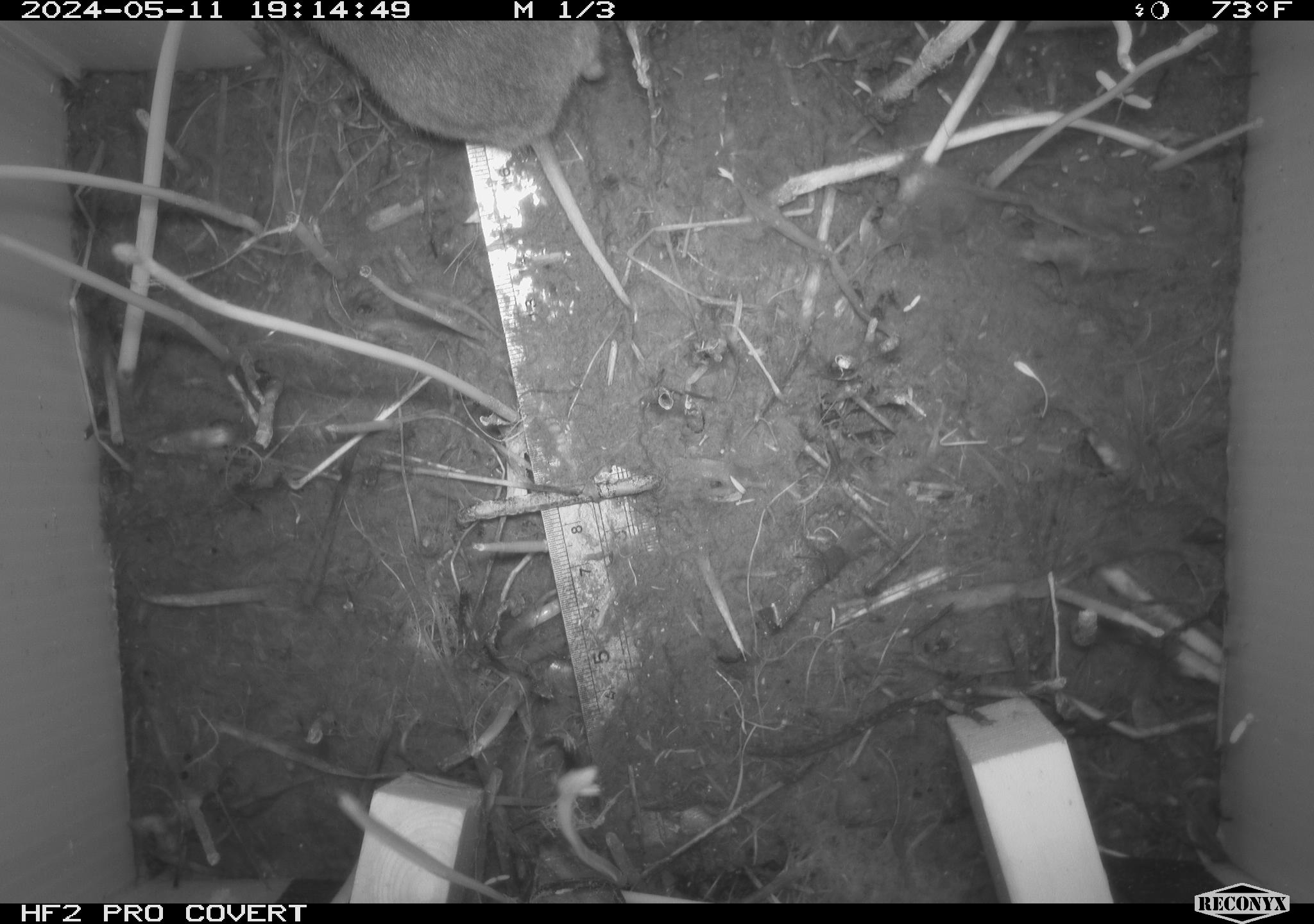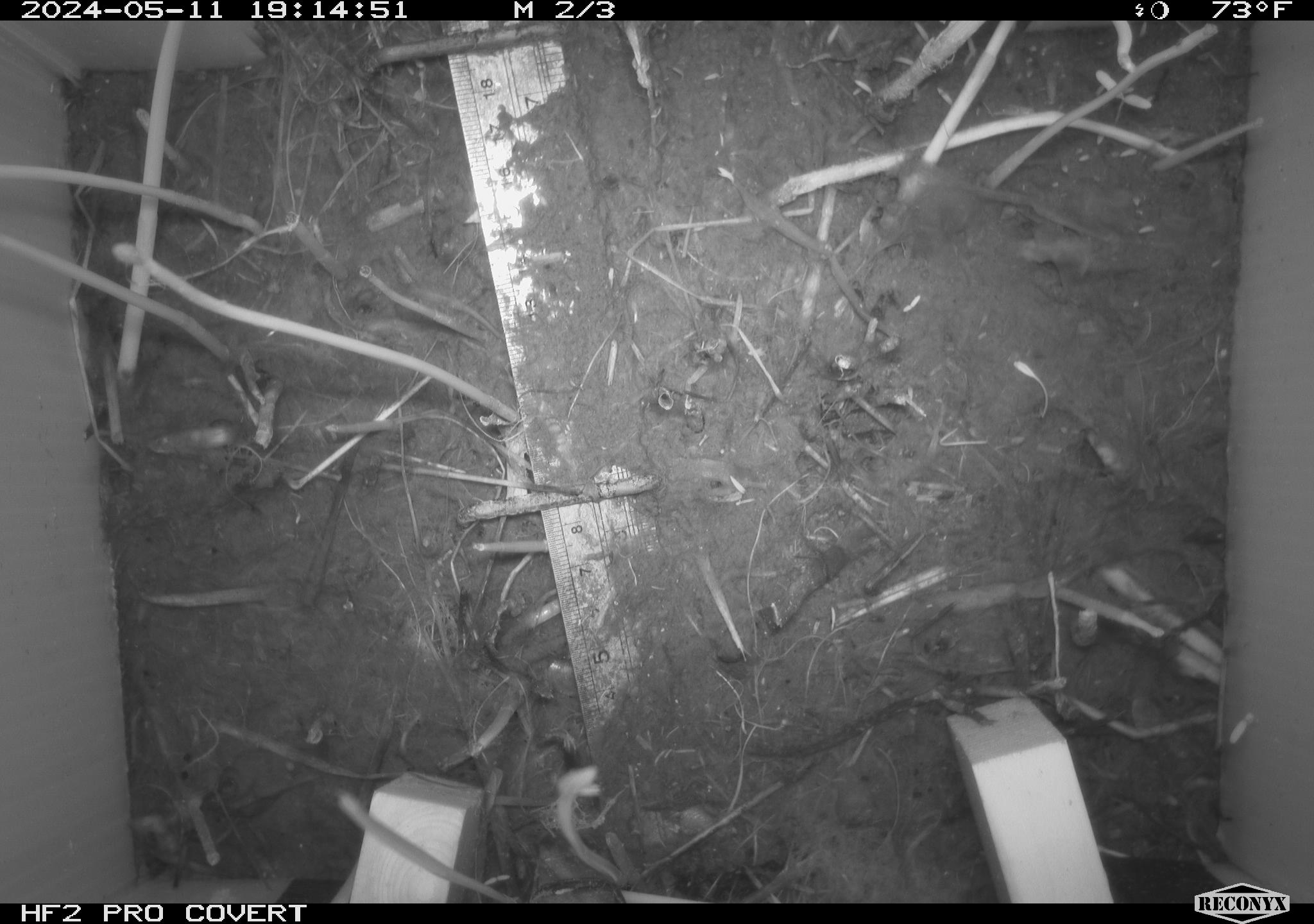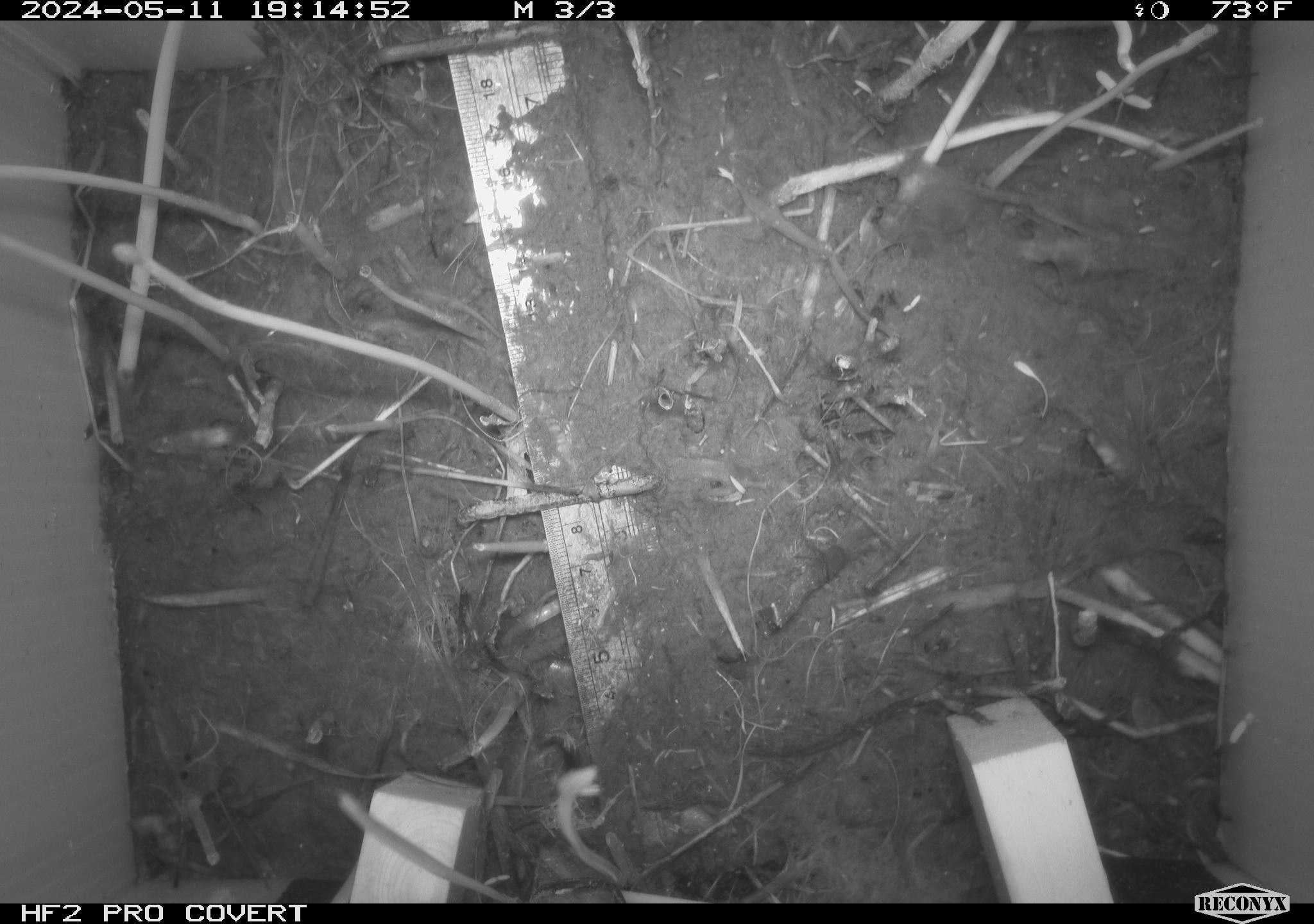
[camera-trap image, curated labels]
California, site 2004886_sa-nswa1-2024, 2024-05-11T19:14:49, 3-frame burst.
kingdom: Animalia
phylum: Chordata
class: Mammalia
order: Rodentia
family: Cricetidae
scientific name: Arvicolinae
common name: voles, lemmings, and muskrats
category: arvicolinae subfamily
Arvicolinae subfamily (voles, lemmings, and muskrats) (Arvicolinae).